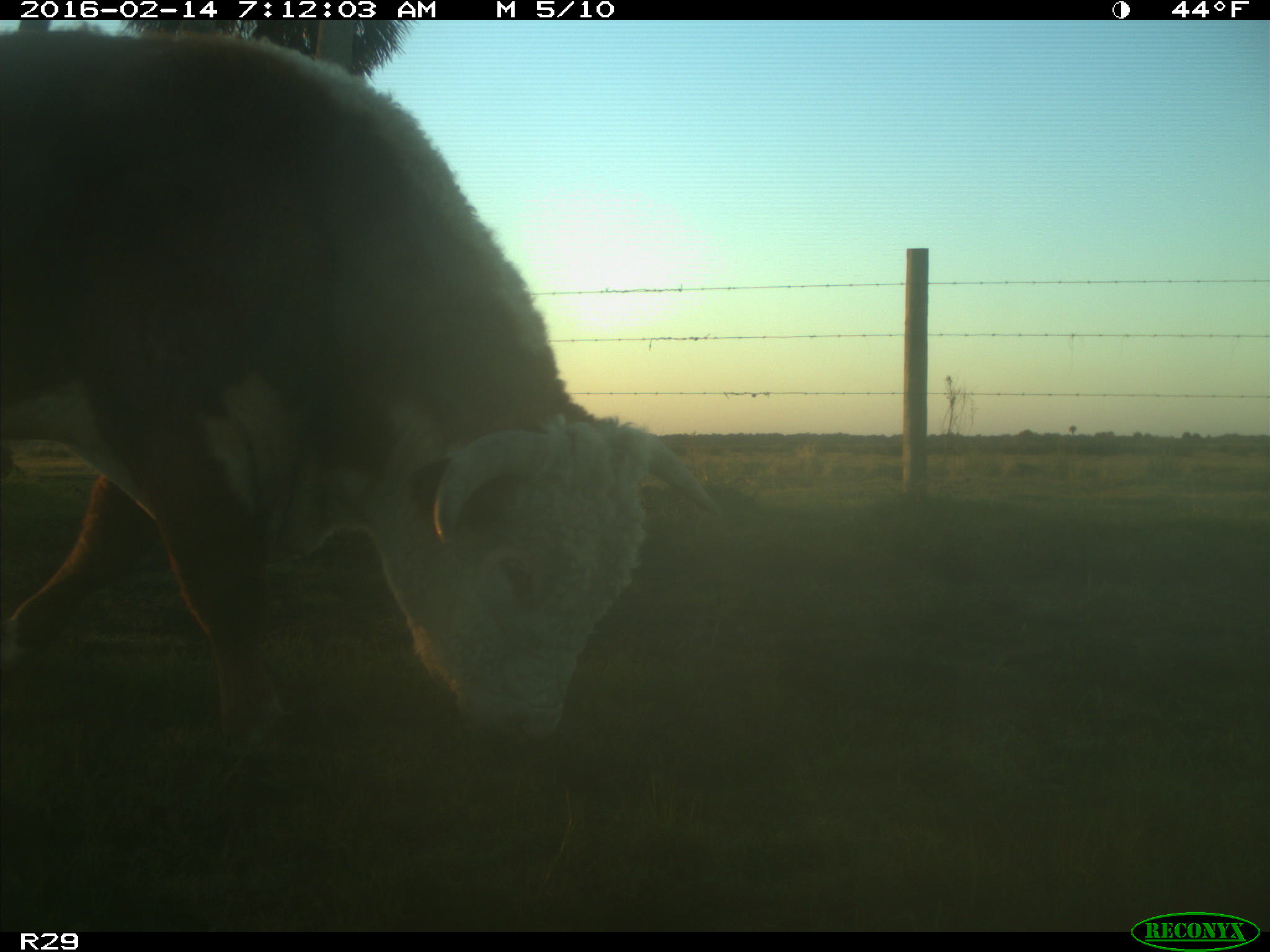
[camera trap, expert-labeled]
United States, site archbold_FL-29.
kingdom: Animalia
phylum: Chordata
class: Mammalia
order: Artiodactyla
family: Bovidae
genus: Bos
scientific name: Bos taurus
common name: domestic cow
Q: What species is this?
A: Bos taurus (domestic cow).